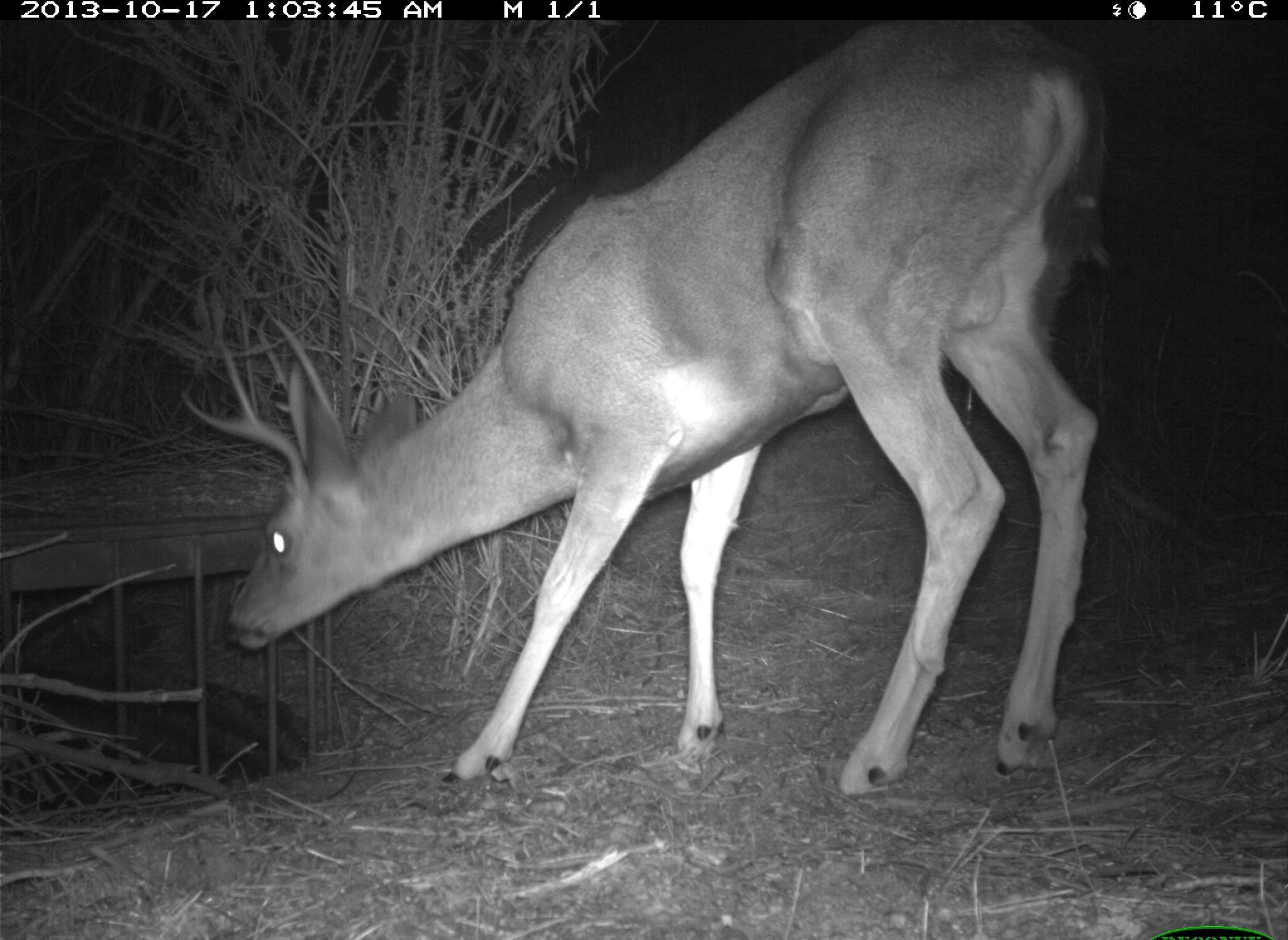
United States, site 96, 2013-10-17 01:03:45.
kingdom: Animalia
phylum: Chordata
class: Mammalia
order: Artiodactyla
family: Cervidae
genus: Odocoileus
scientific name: Odocoileus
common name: deer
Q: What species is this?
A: Deer (Odocoileus).